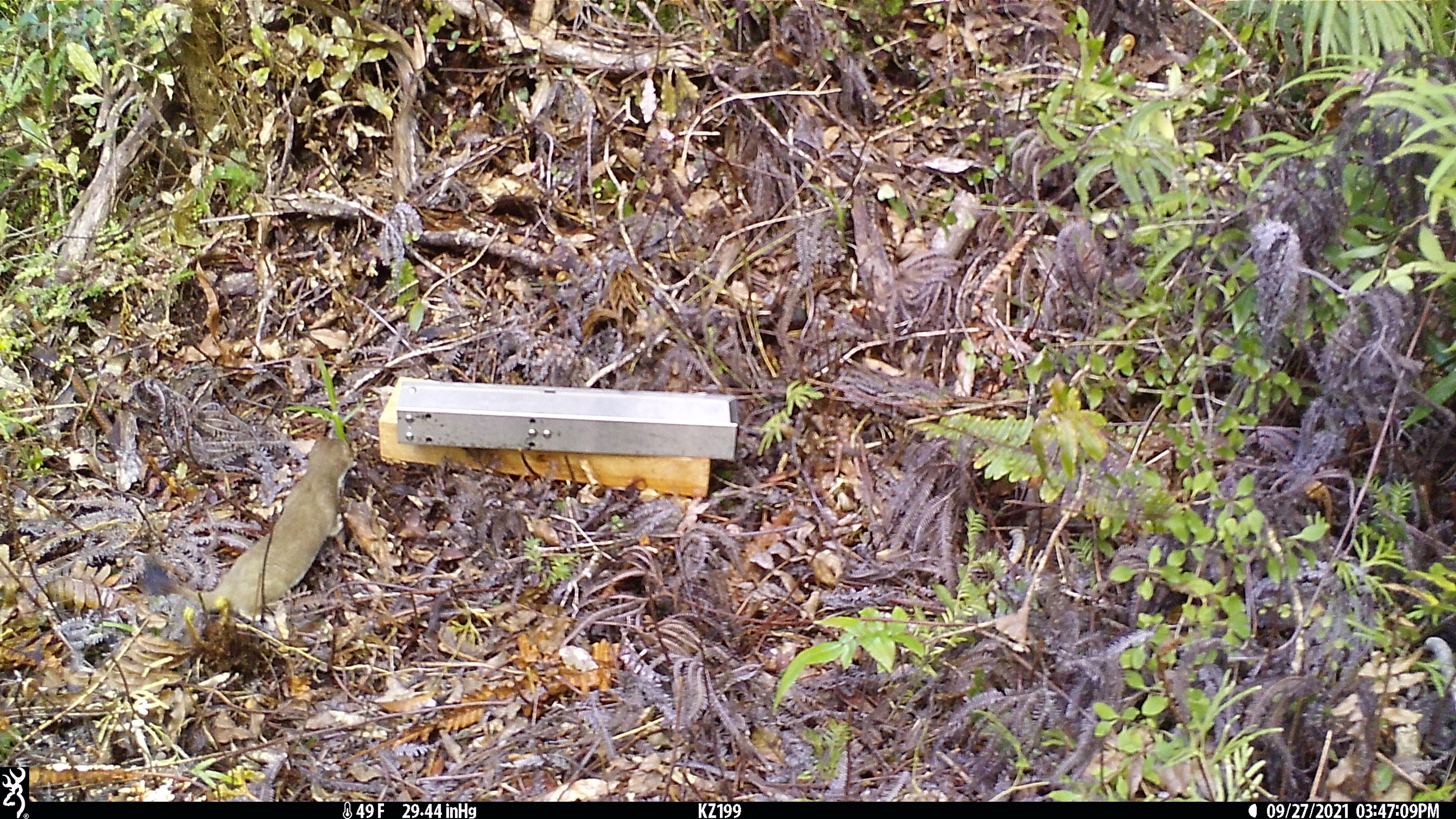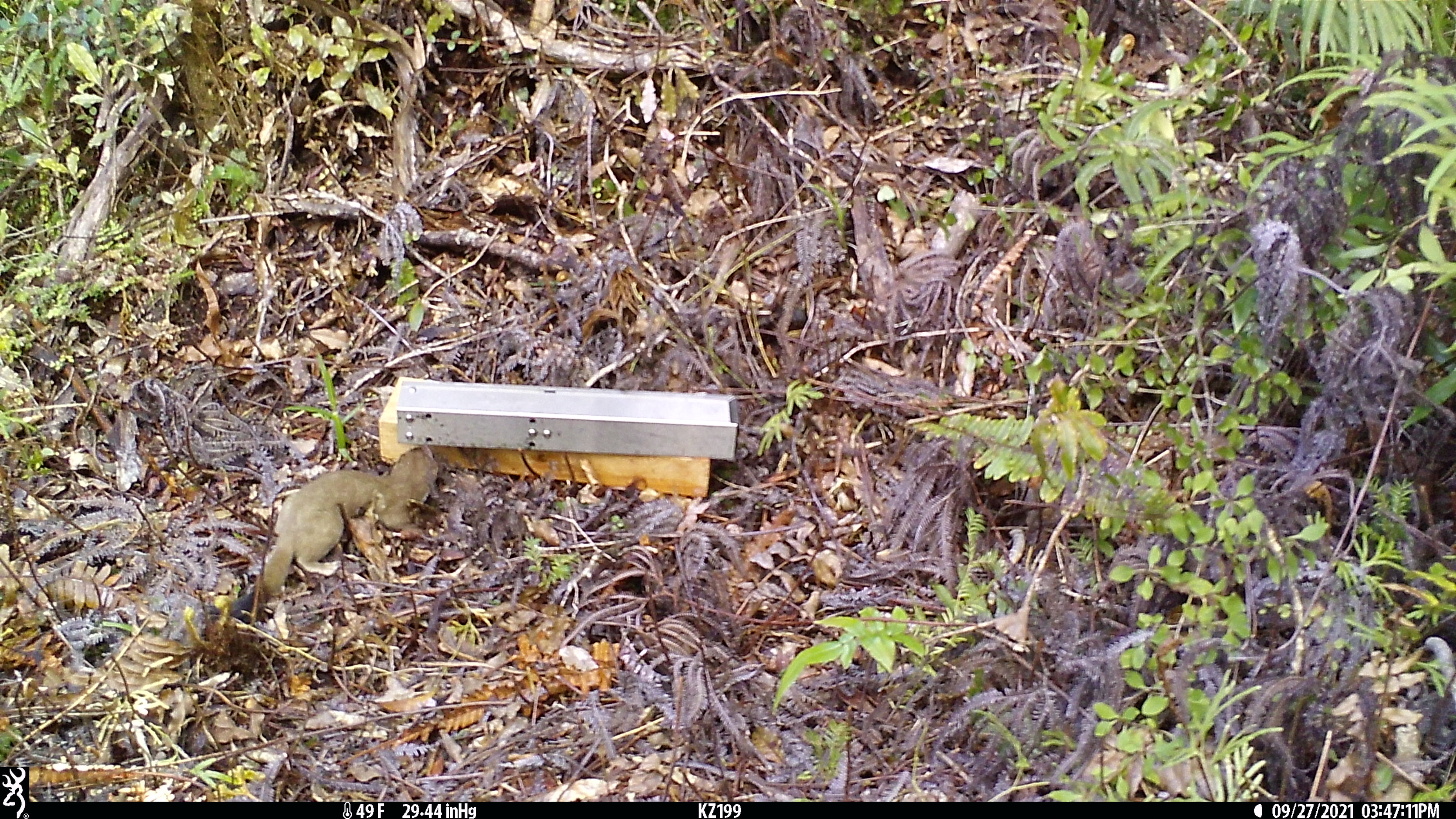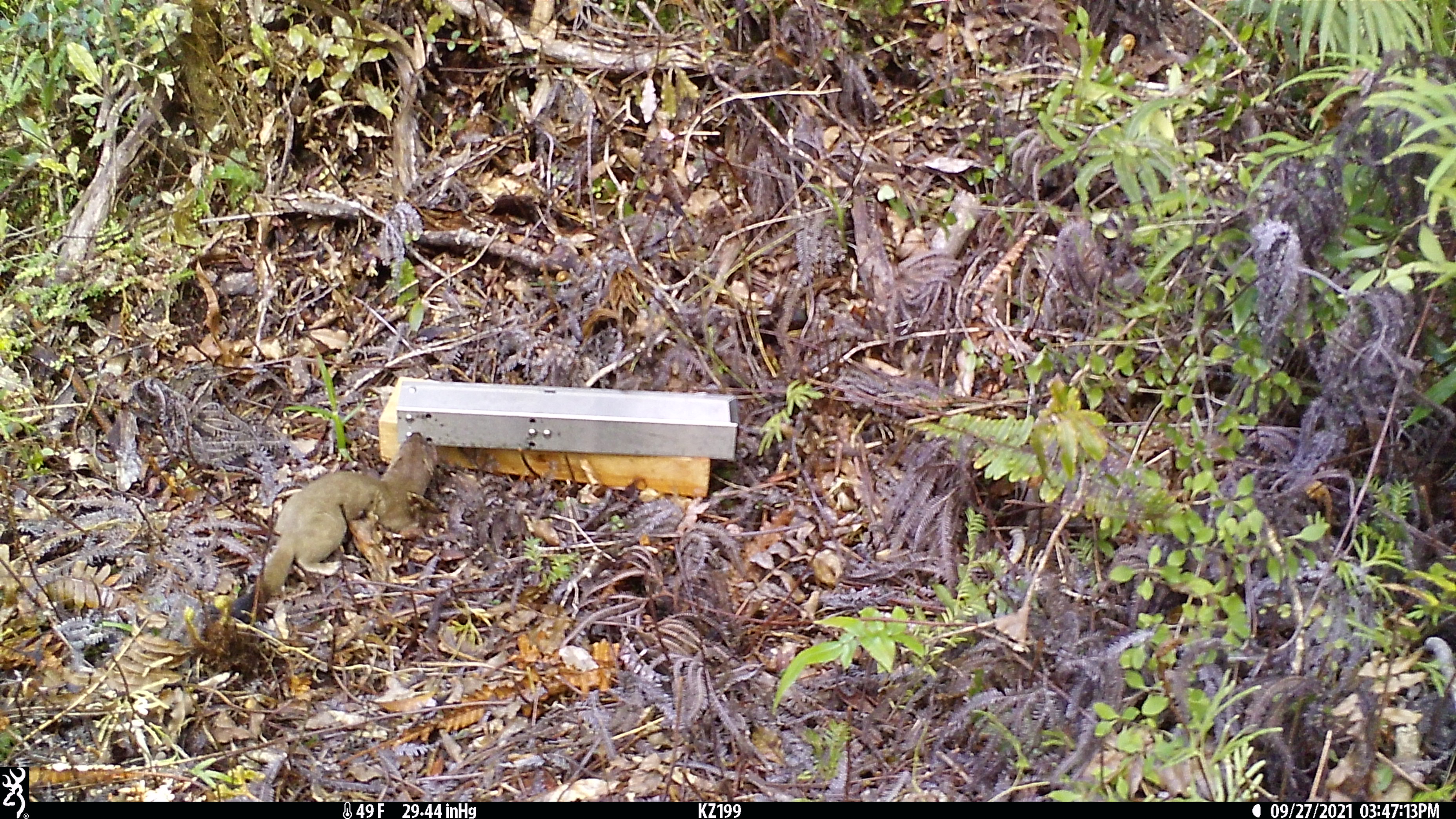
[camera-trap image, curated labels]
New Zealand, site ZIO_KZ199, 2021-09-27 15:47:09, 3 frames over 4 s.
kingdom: Animalia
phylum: Chordata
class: Mammalia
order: Carnivora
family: Mustelidae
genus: Mustela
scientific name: Mustela erminea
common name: stoat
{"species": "stoat (Mustela erminea)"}